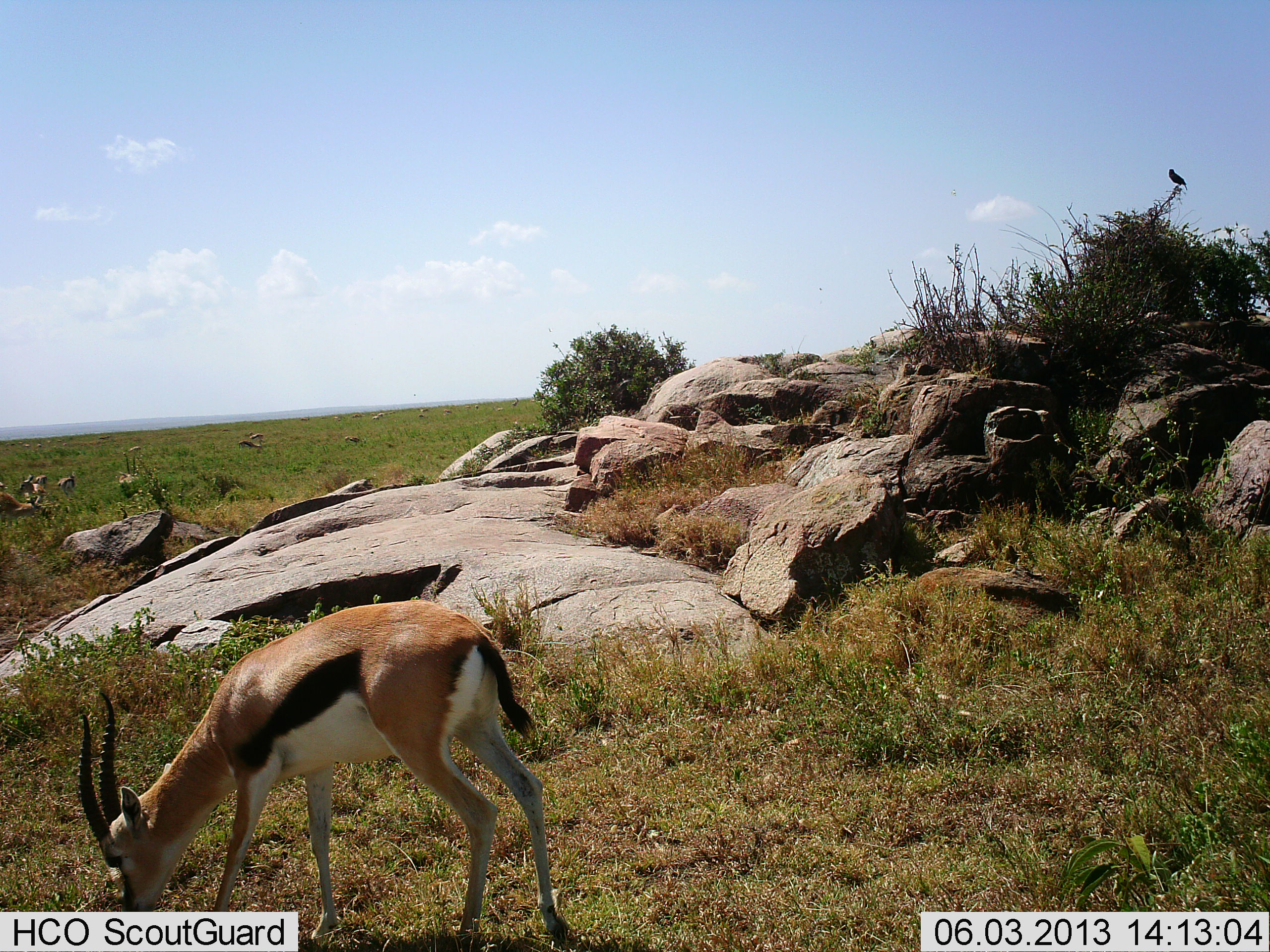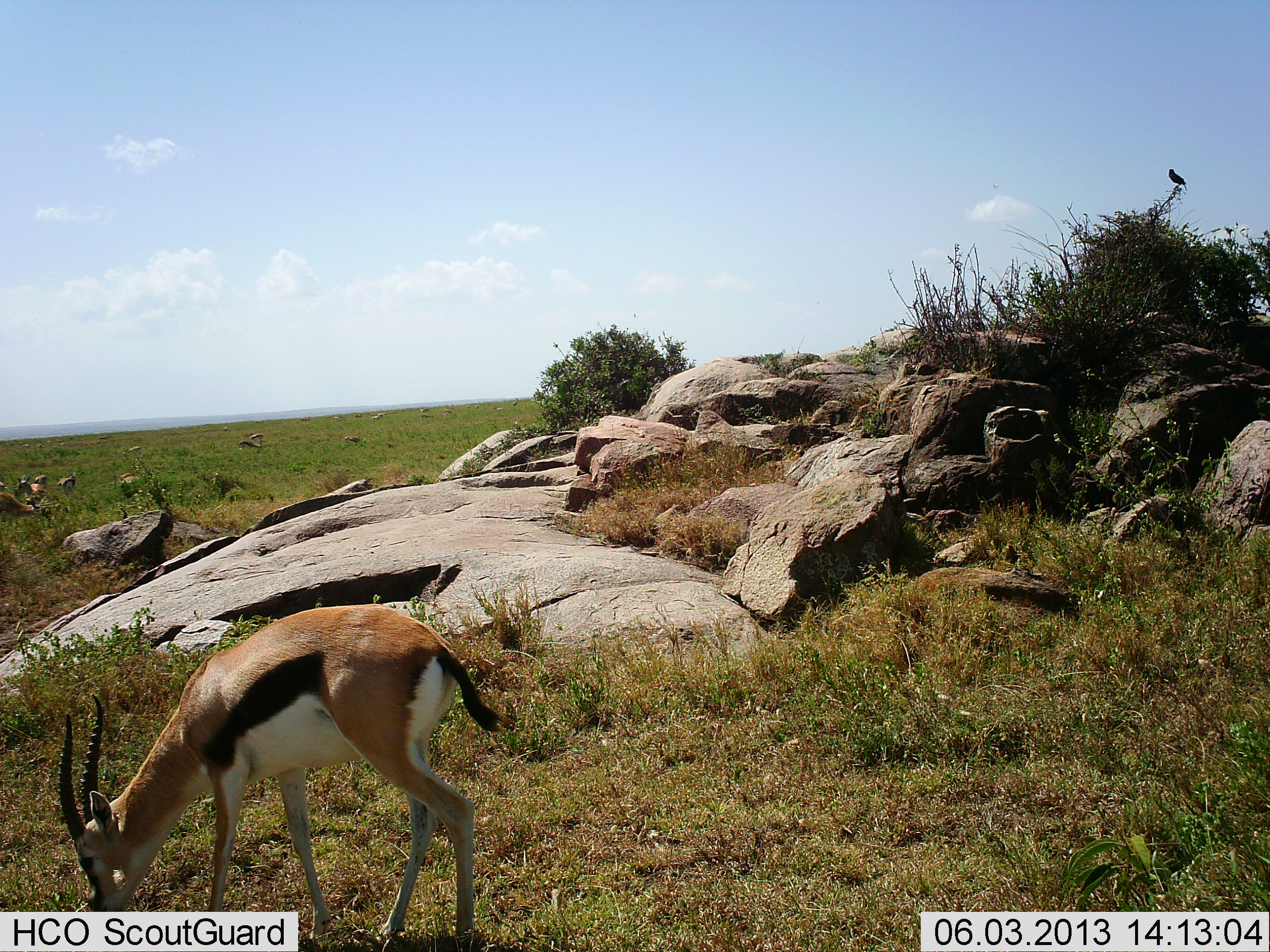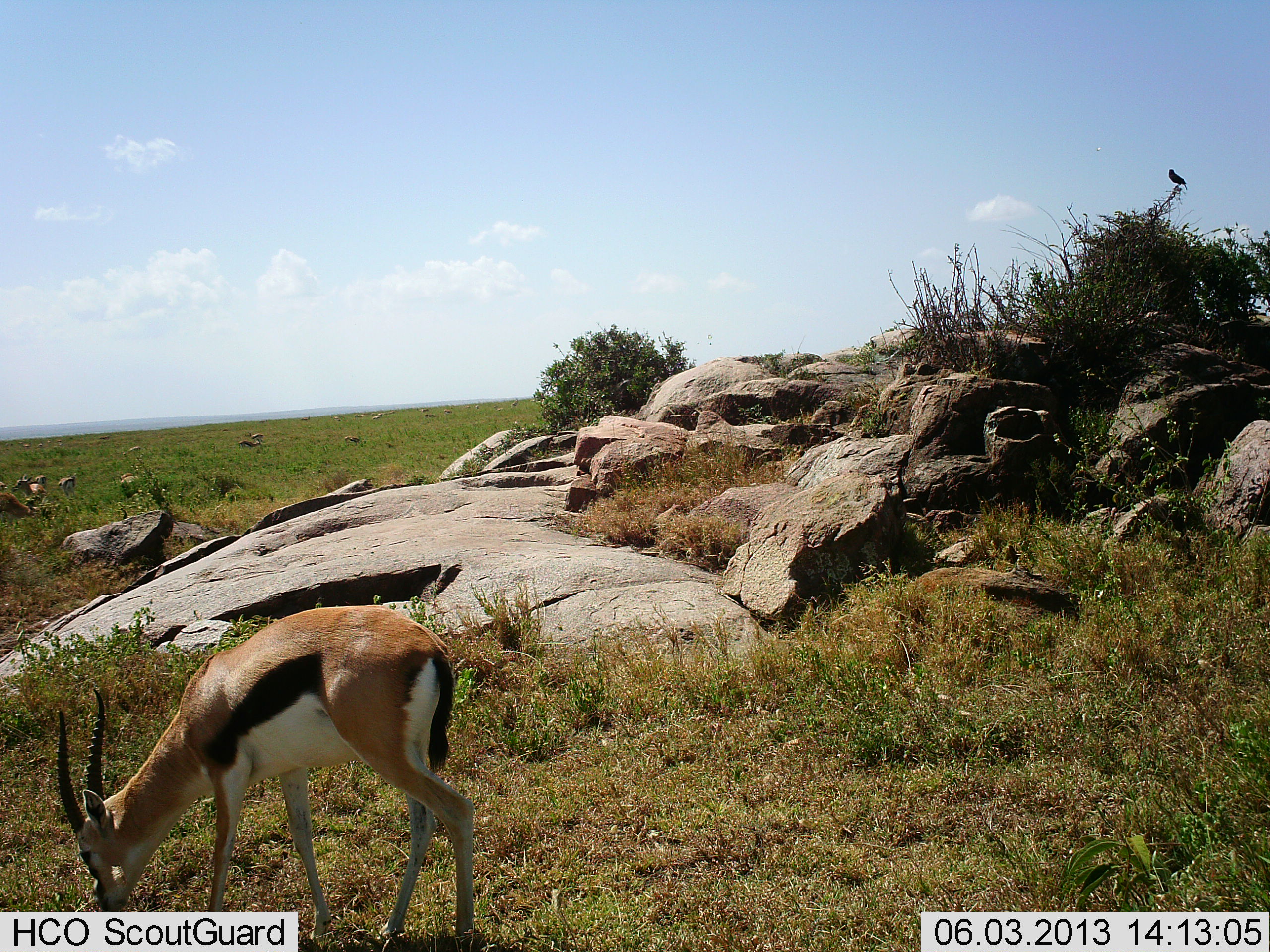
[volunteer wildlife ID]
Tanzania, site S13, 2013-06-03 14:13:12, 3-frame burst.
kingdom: Animalia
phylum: Chordata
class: Mammalia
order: Artiodactyla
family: Bovidae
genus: Eudorcas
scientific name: Eudorcas thomsonii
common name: thomson's gazelle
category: gazellethomsons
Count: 5.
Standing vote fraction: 36%.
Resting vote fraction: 7%.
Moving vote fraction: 14%.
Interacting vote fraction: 7%.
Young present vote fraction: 0%.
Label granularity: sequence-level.